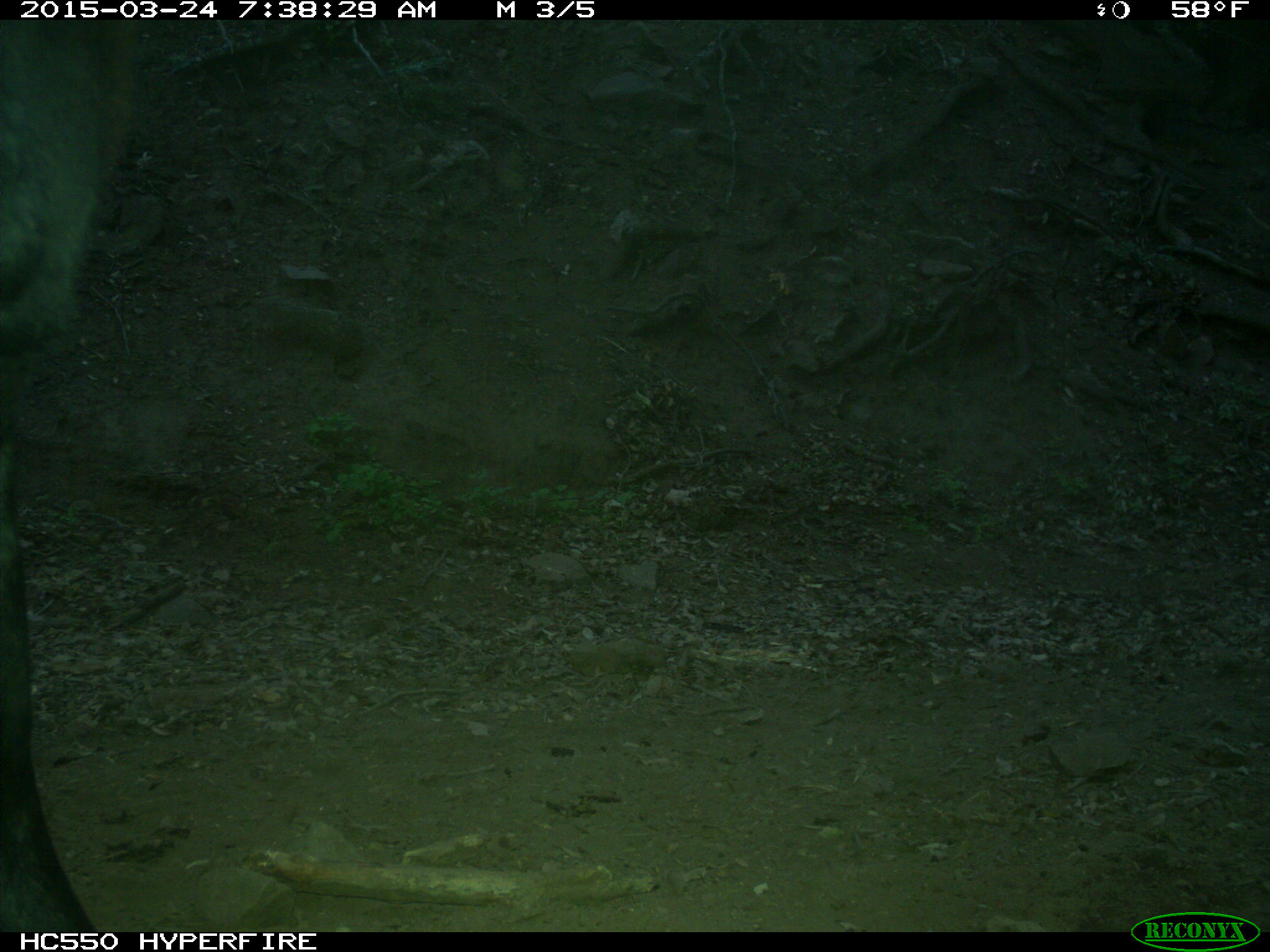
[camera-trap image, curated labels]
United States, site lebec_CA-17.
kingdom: Animalia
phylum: Chordata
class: Mammalia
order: Artiodactyla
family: Bovidae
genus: Bos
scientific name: Bos taurus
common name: domestic cow